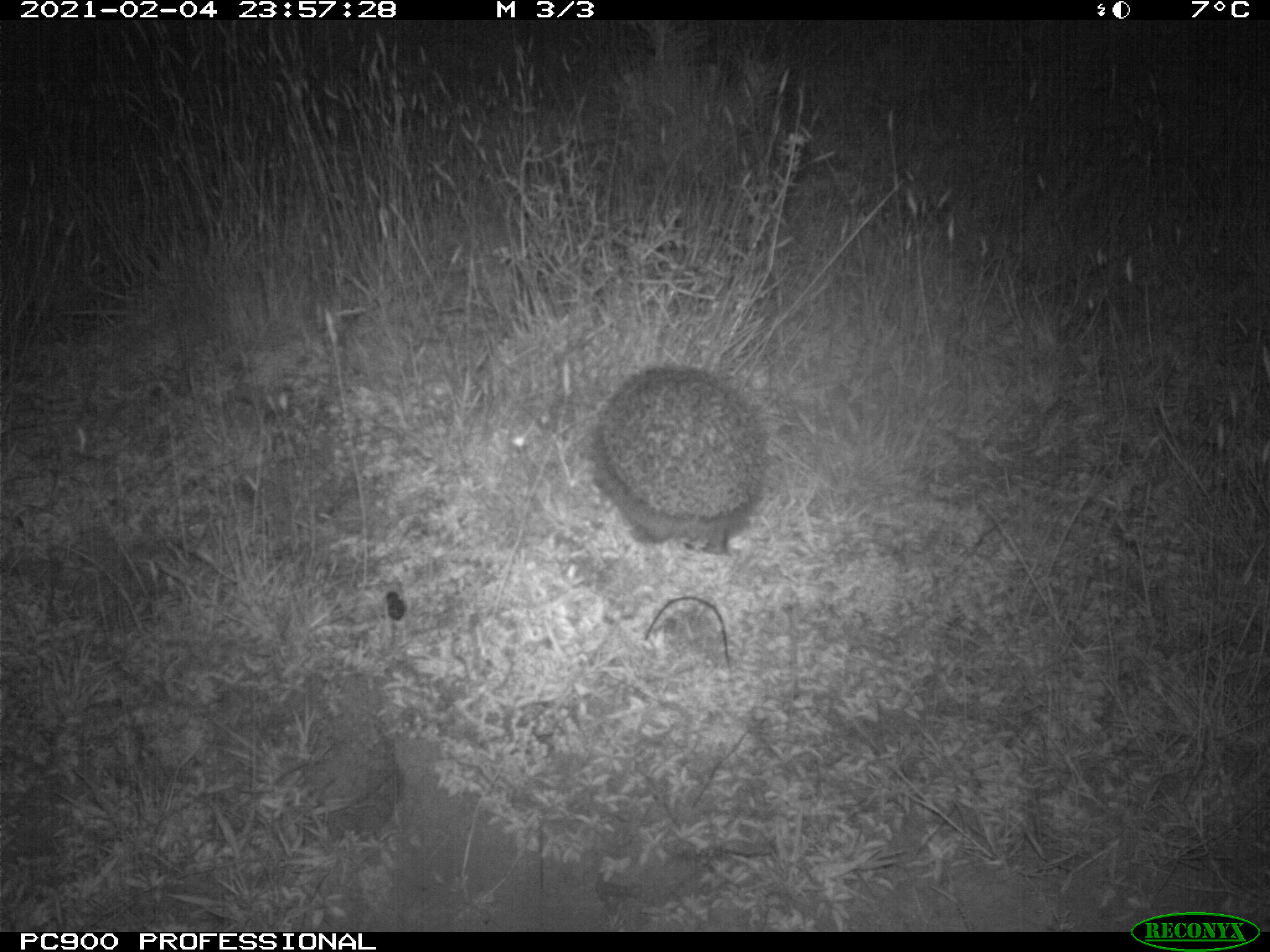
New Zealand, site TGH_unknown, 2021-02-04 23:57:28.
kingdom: Animalia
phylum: Chordata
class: Mammalia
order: Eulipotyphla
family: Erinaceidae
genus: Erinaceus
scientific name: Erinaceus europaeus europaeus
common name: european hedgehog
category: hedgehog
Hedgehog (european hedgehog) (Erinaceus europaeus europaeus).